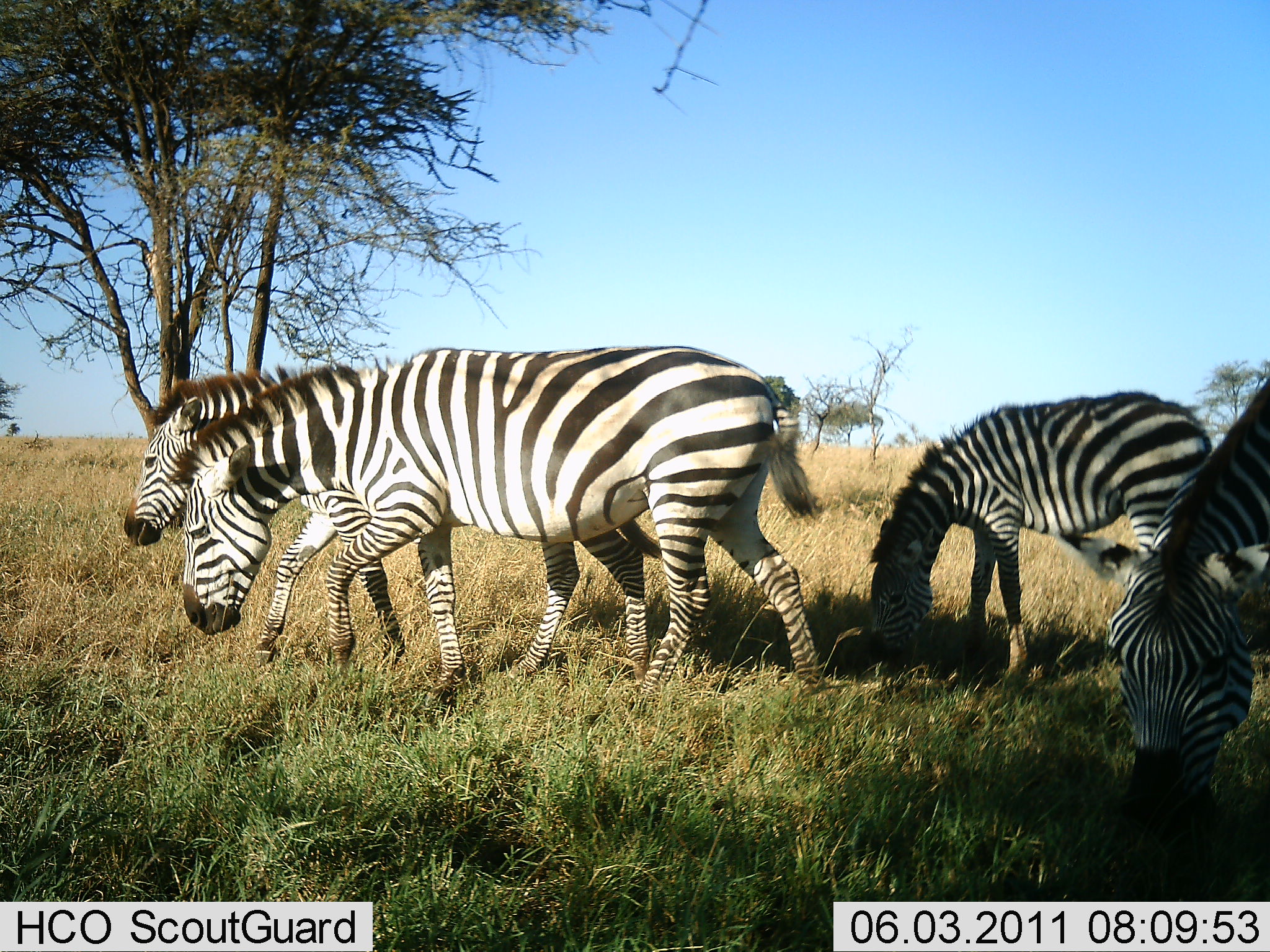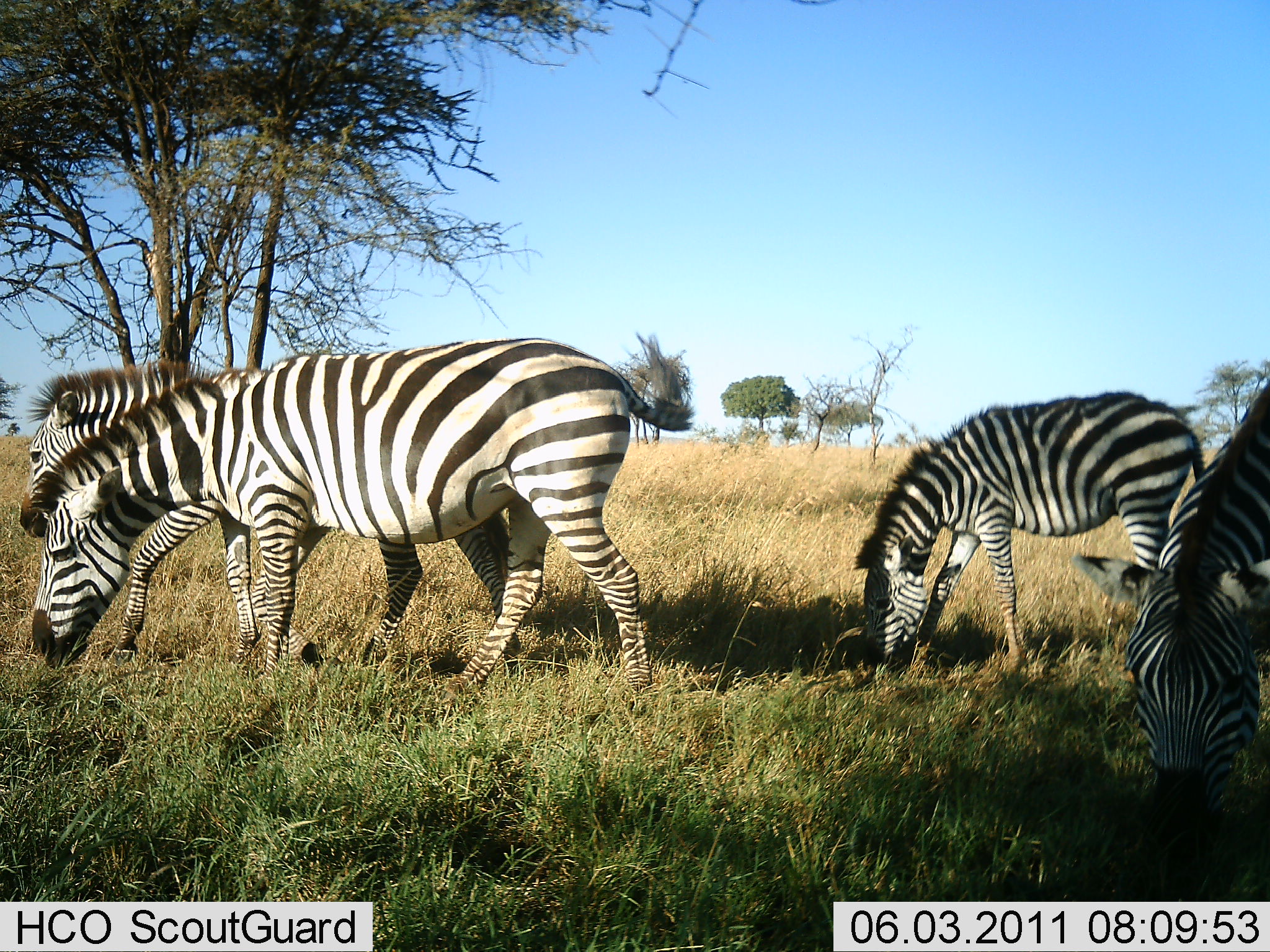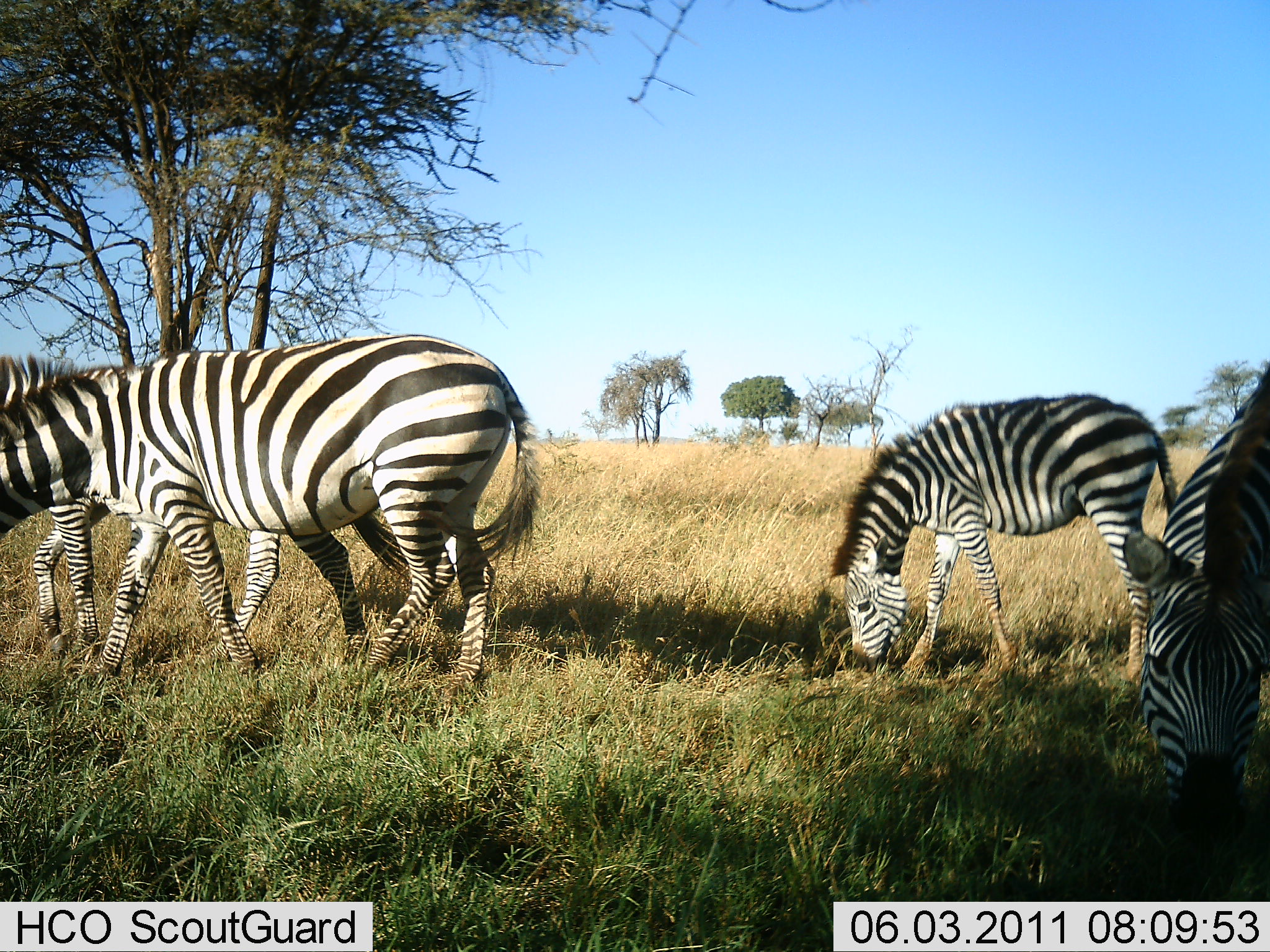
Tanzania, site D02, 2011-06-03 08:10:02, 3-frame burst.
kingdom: Animalia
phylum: Chordata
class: Mammalia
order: Perissodactyla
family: Equidae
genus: Equus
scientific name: Equus quagga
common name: plains zebra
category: zebra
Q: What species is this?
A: Zebra (plains zebra) (Equus quagga).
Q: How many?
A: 4.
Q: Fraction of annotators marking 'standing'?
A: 21%.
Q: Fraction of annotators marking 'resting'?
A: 0%.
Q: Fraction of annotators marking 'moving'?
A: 50%.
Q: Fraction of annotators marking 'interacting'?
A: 0%.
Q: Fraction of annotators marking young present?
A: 7%.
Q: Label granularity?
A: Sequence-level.